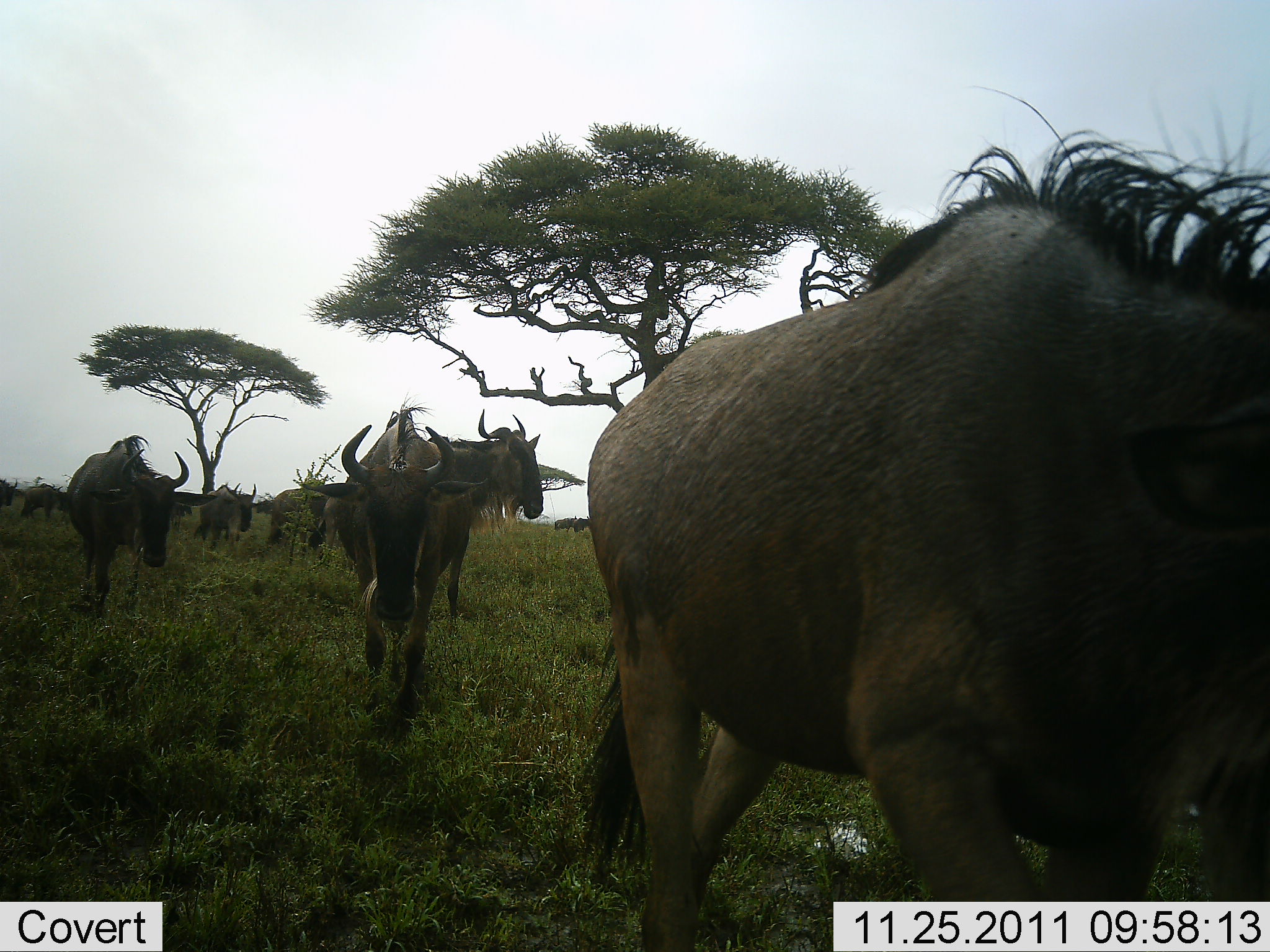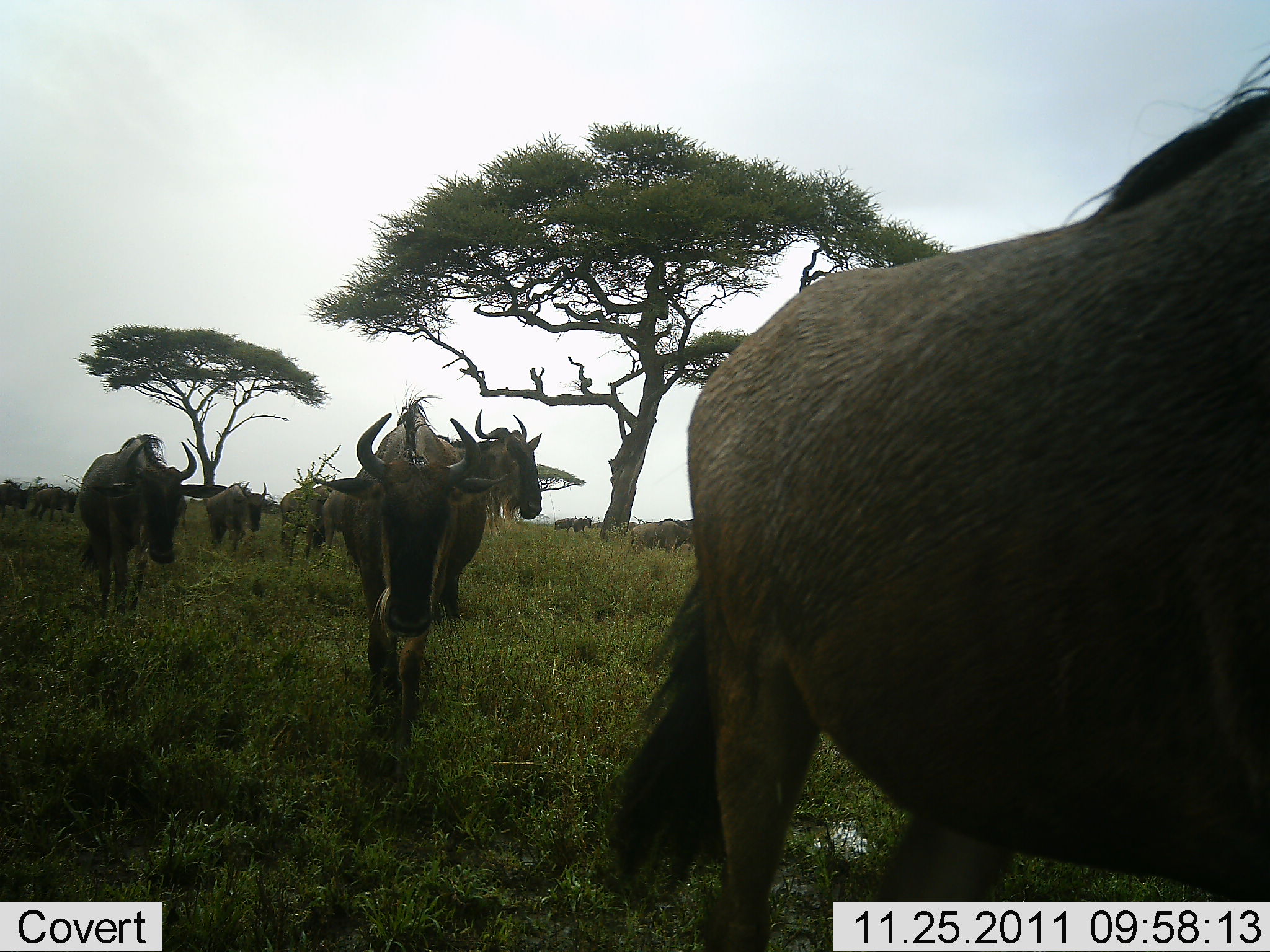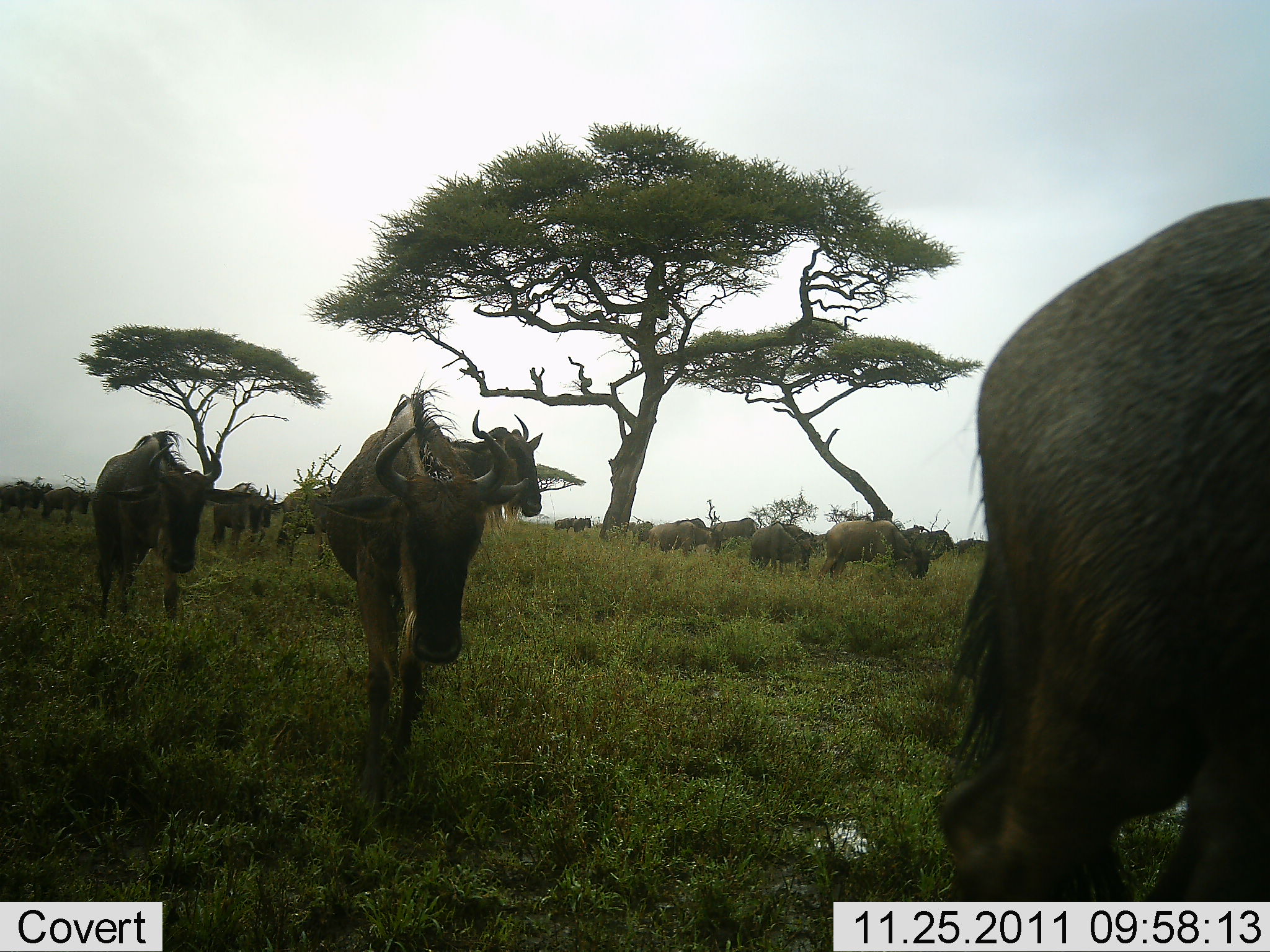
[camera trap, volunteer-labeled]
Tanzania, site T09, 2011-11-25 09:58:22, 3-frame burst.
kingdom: Animalia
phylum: Chordata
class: Mammalia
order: Artiodactyla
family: Bovidae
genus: Connochaetes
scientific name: Connochaetes taurinus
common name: blue wildebeest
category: wildebeest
Wildebeest (blue wildebeest) (Connochaetes taurinus), count 11-50. Behavior (volunteer vote fractions): standing 17%, resting 0%, moving 100%, interacting 0%. Young present (vote fraction): 0%. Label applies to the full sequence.